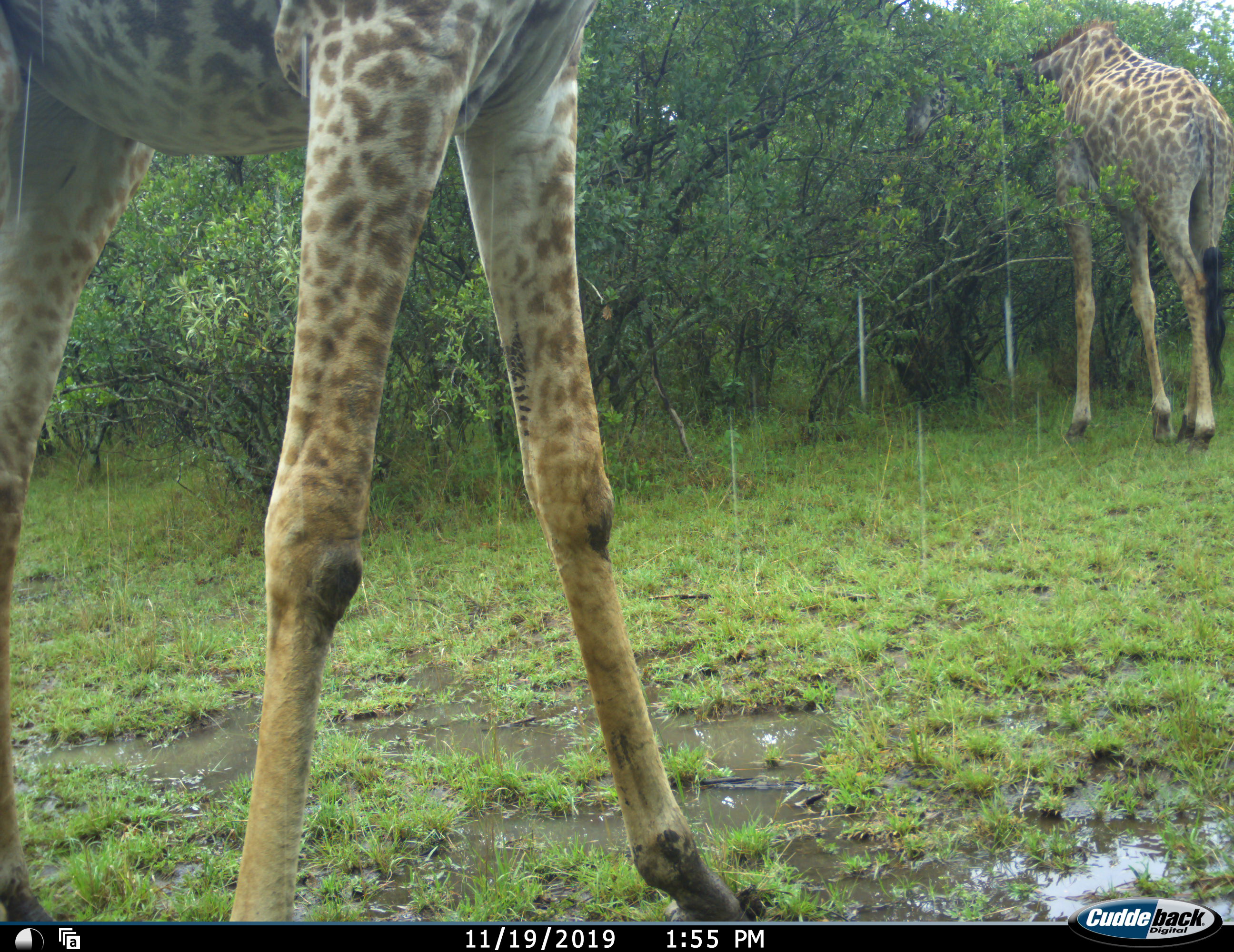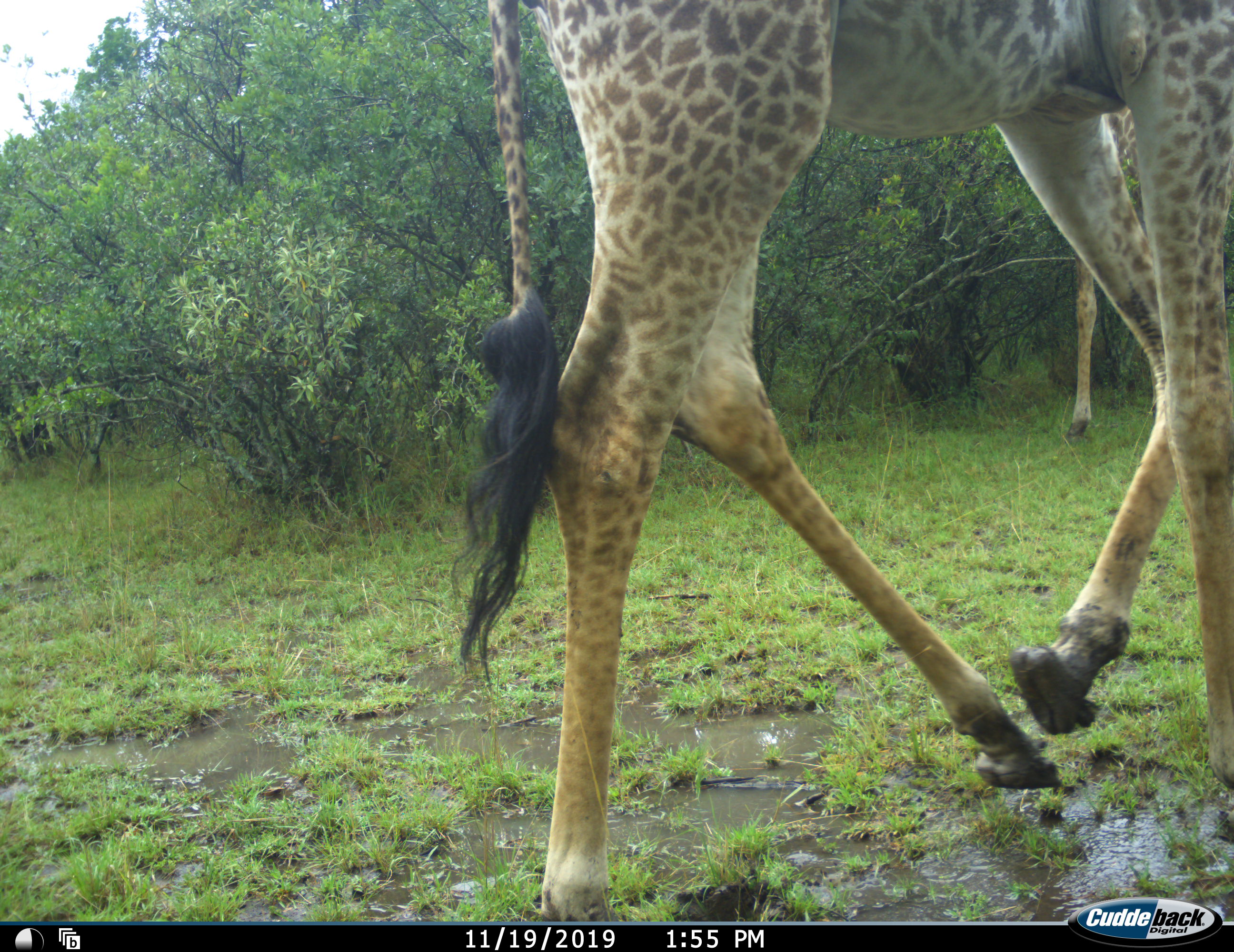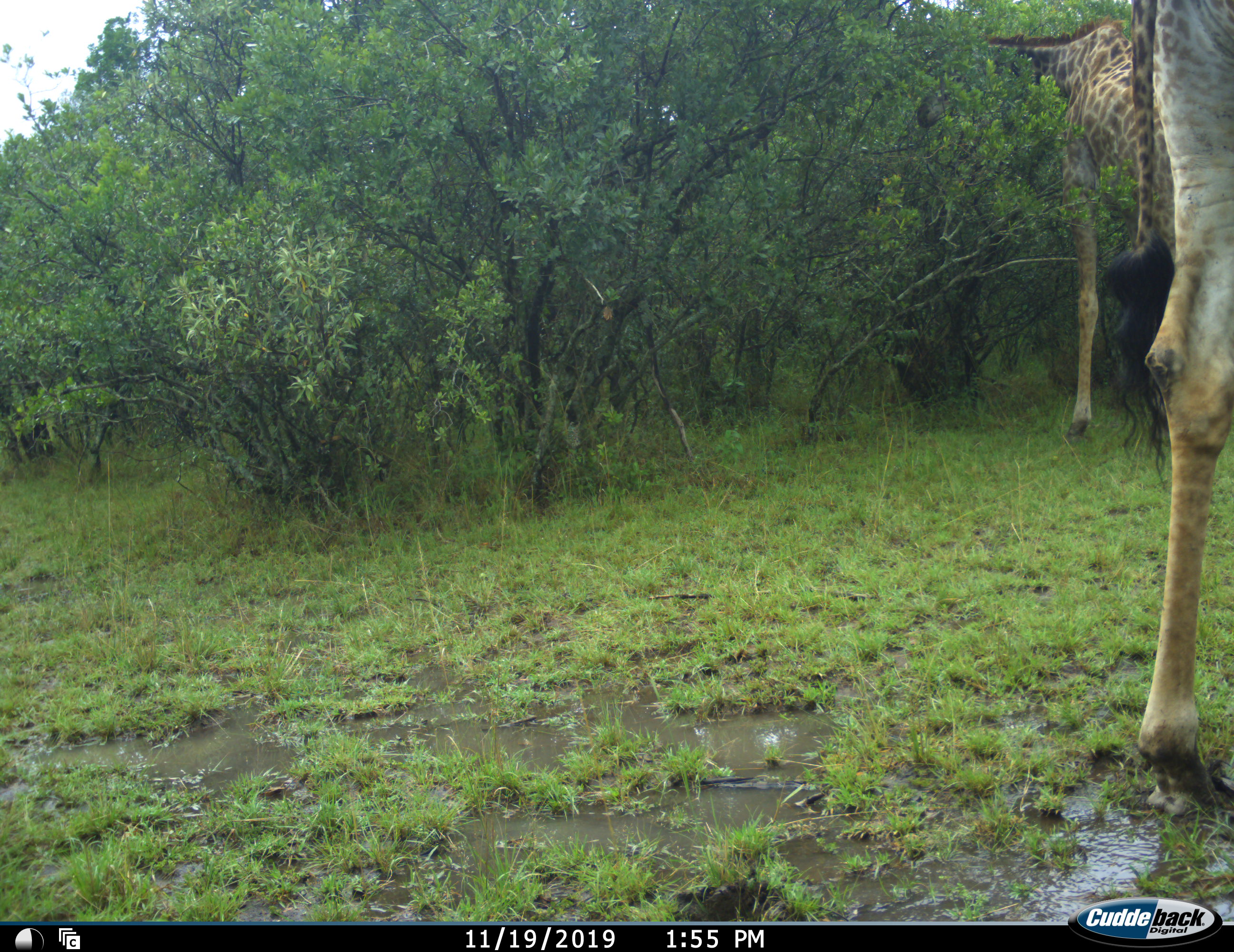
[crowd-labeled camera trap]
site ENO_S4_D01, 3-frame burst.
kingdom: Animalia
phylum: Chordata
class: Mammalia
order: Artiodactyla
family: Giraffidae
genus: Giraffa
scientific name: Giraffa camelopardalis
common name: giraffe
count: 2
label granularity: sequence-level